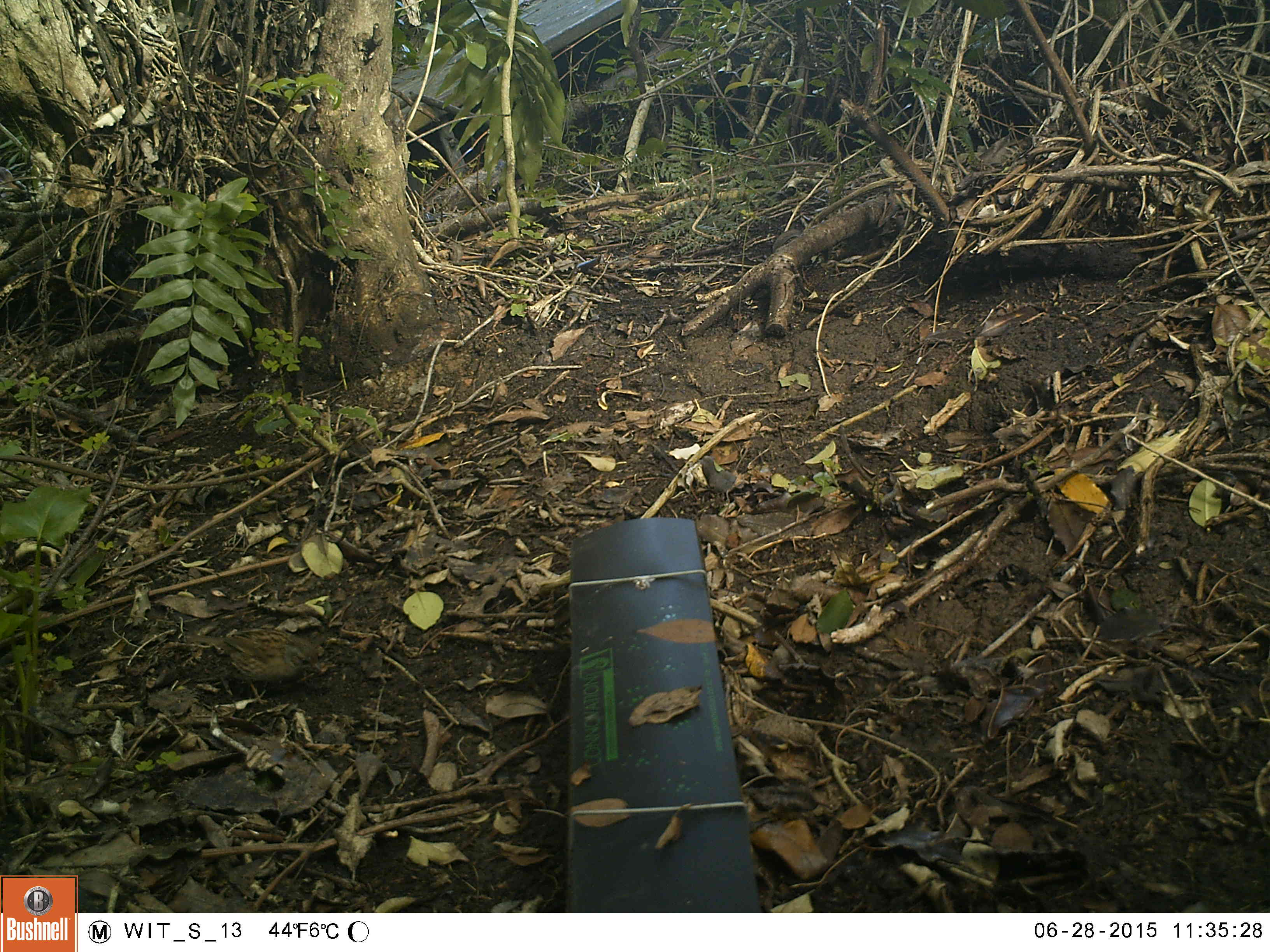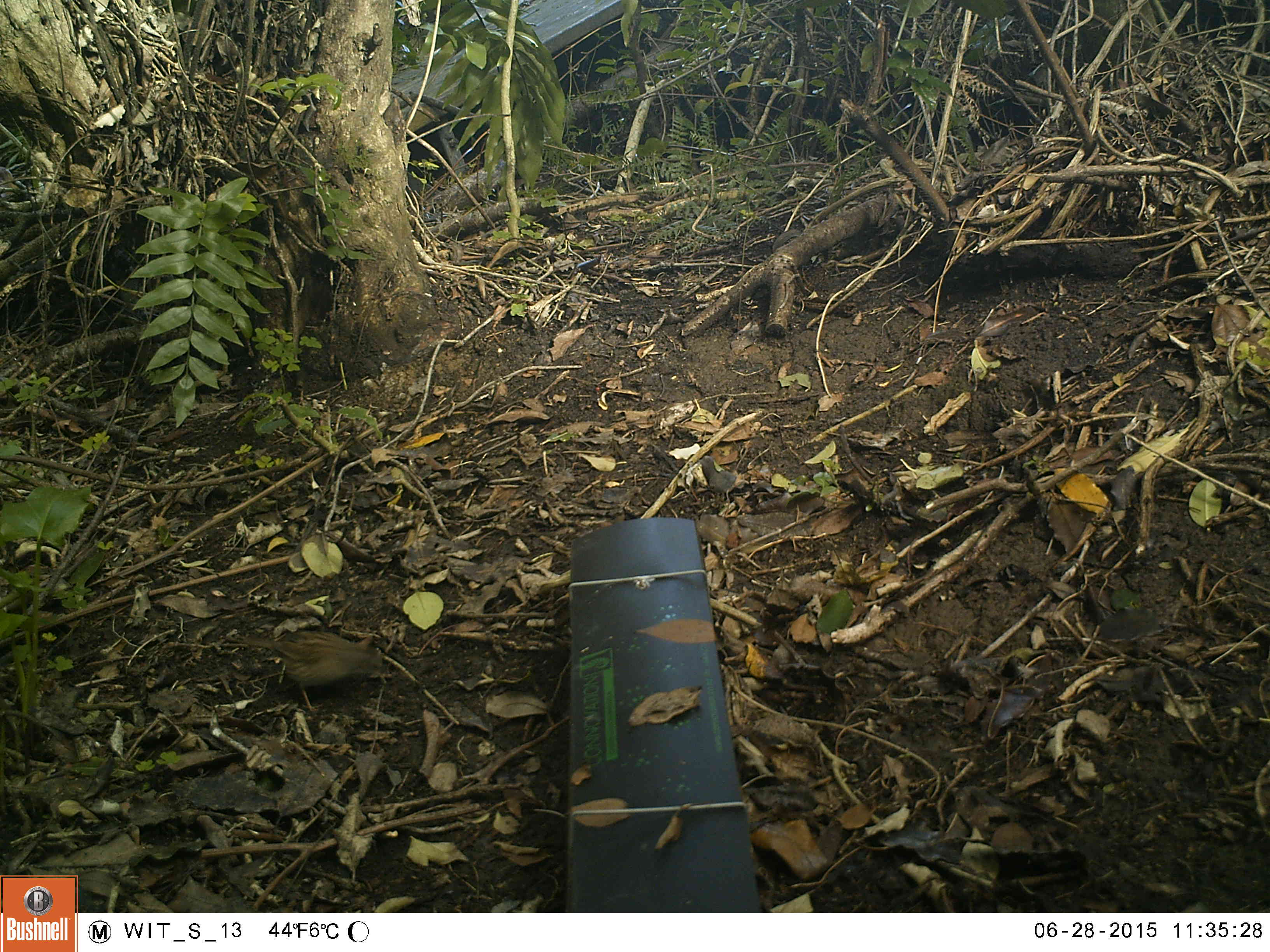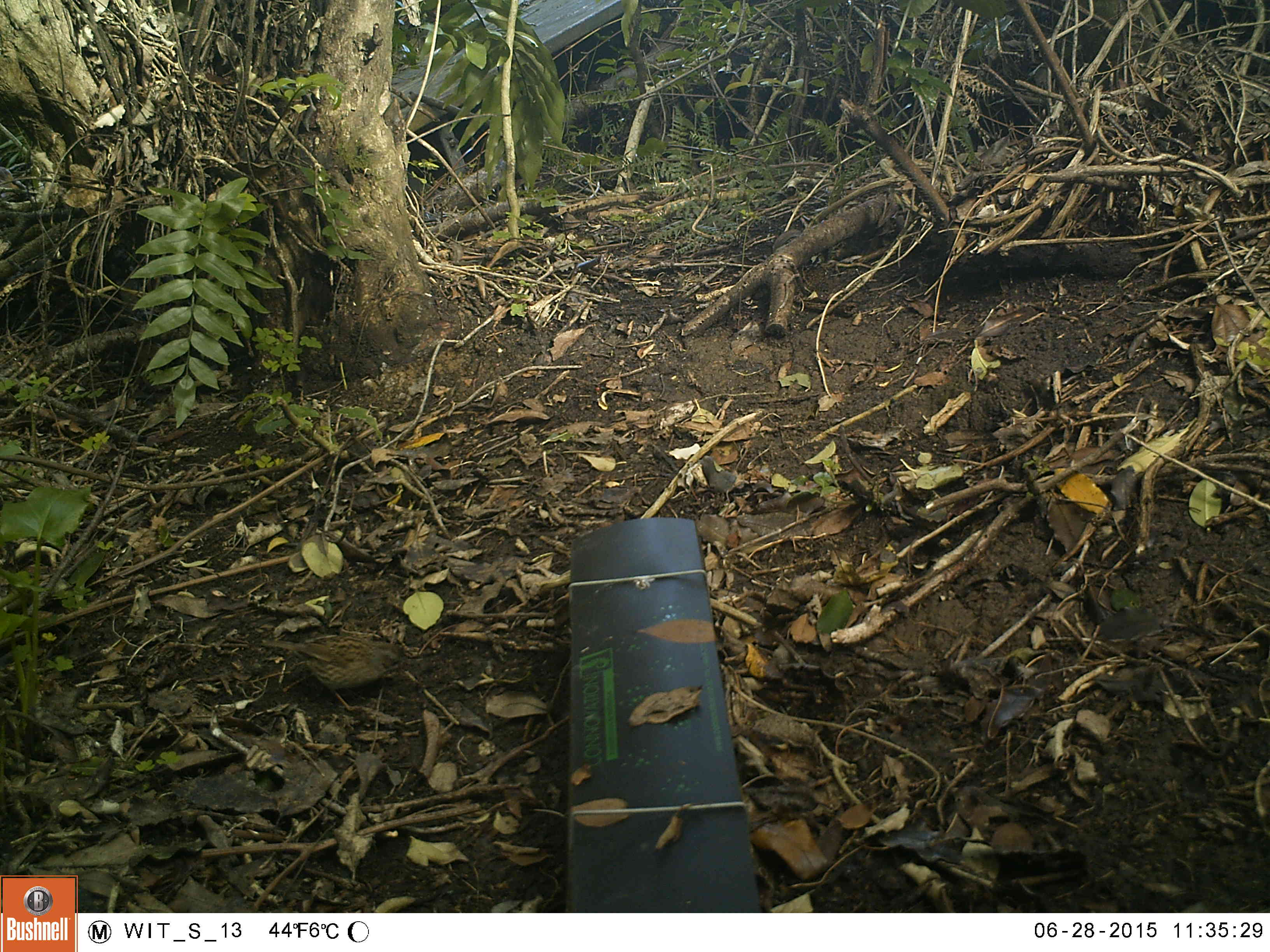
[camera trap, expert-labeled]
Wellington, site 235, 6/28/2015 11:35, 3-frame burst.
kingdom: Animalia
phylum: Chordata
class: Aves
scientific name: Aves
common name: bird